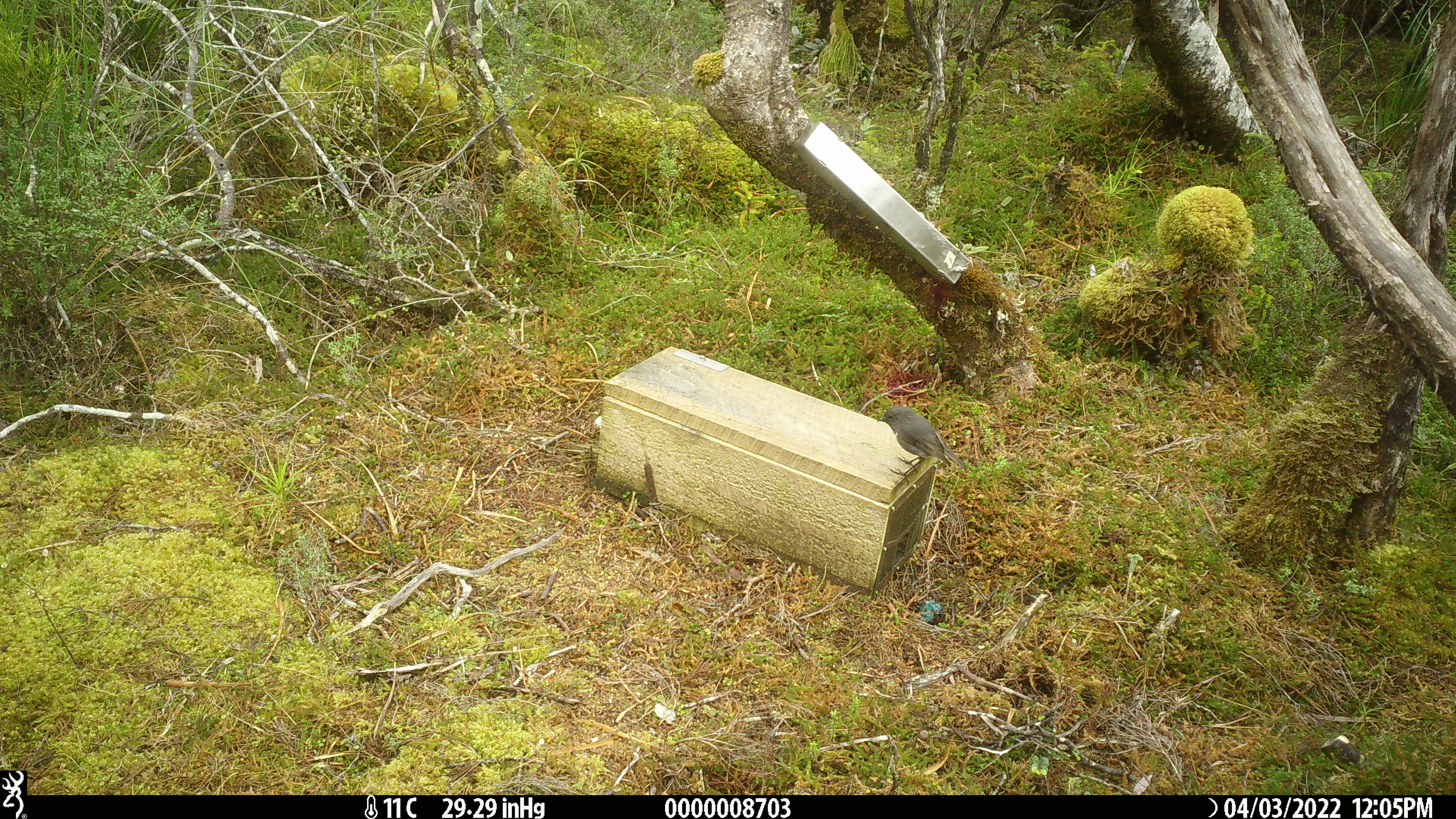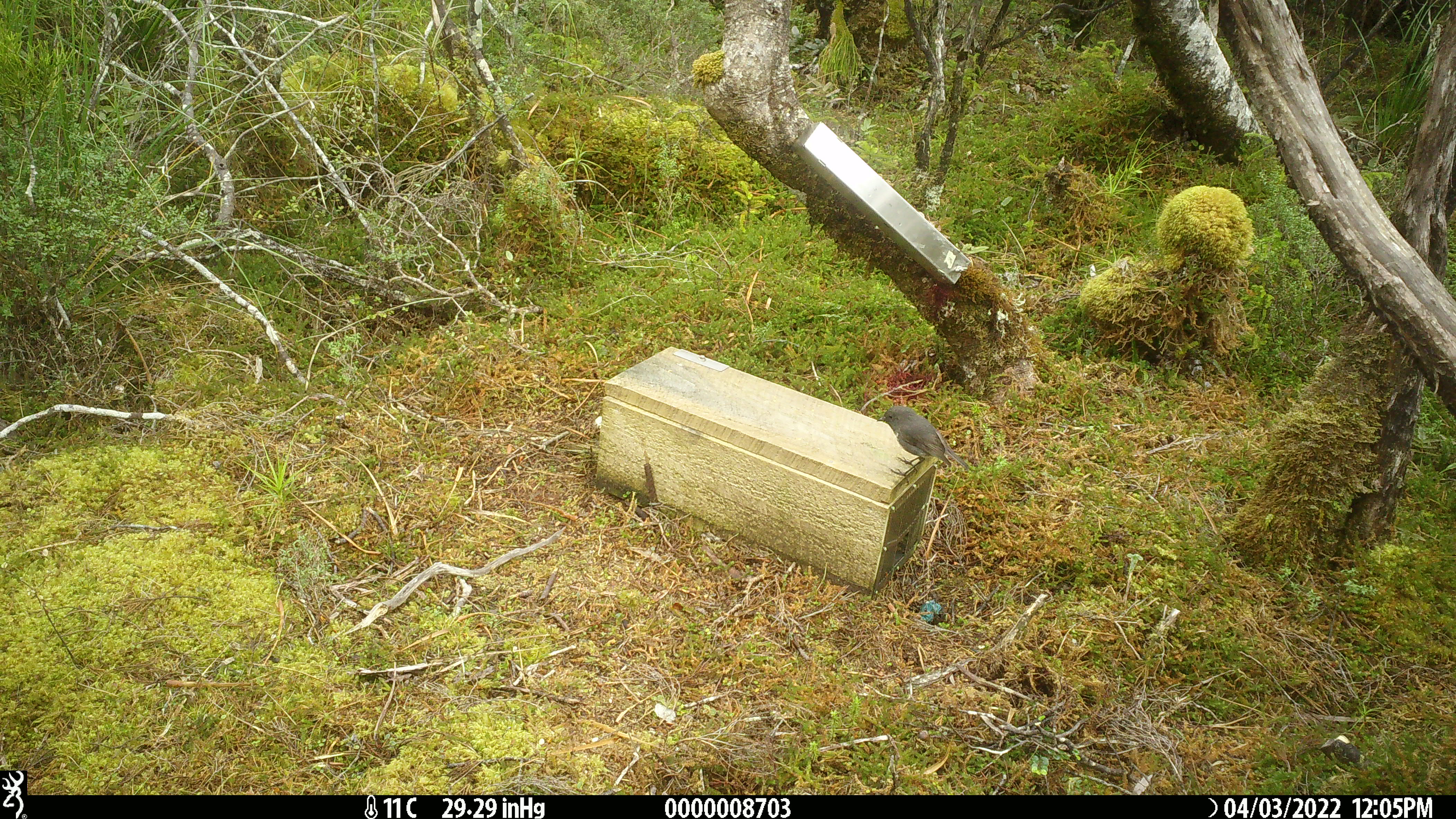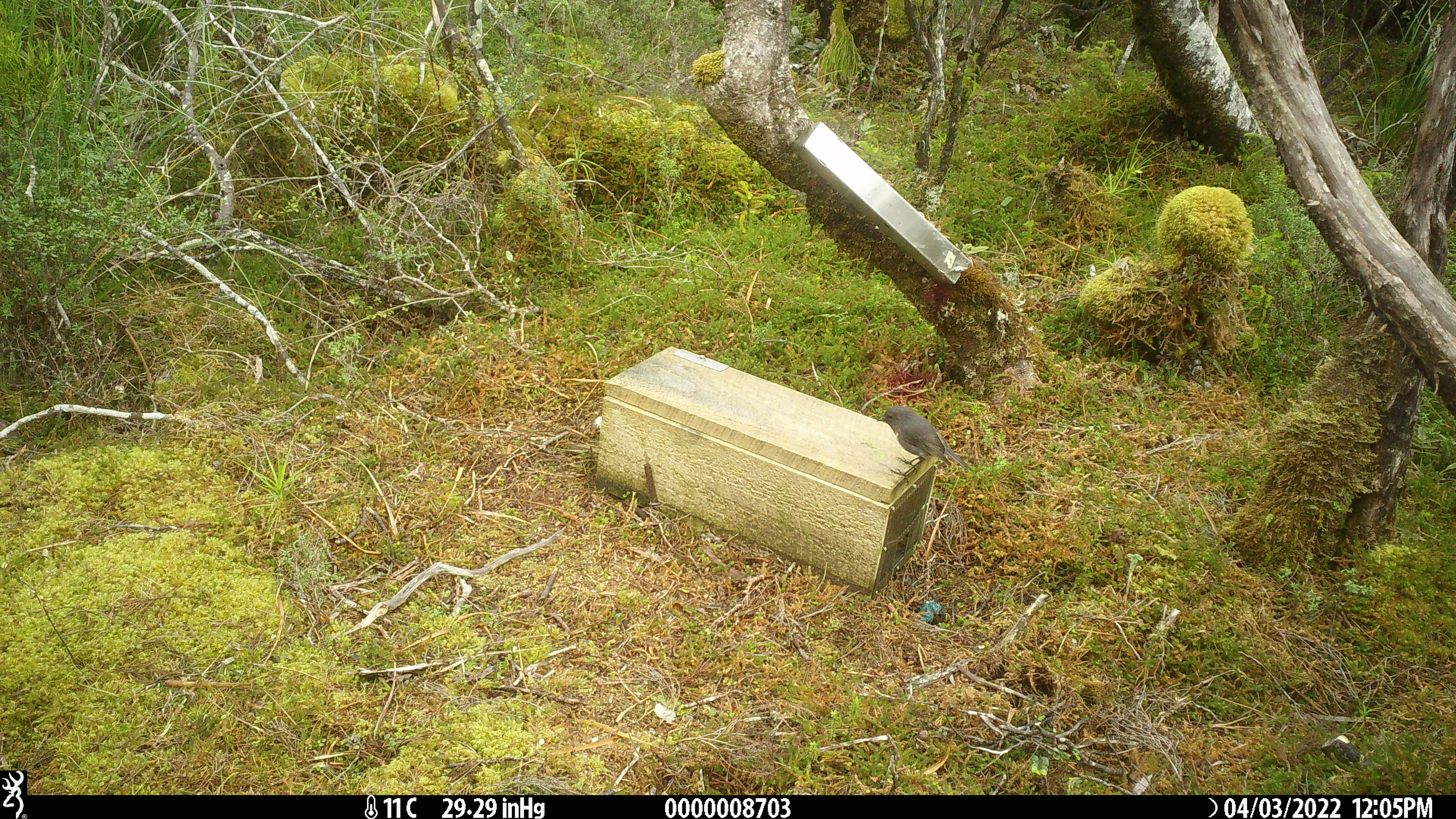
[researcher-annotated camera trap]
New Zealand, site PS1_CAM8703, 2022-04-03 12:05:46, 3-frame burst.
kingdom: Animalia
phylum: Chordata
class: Aves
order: Passeriformes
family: Petroicidae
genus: Petroica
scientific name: Petroica australis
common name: new zealand robin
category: robin